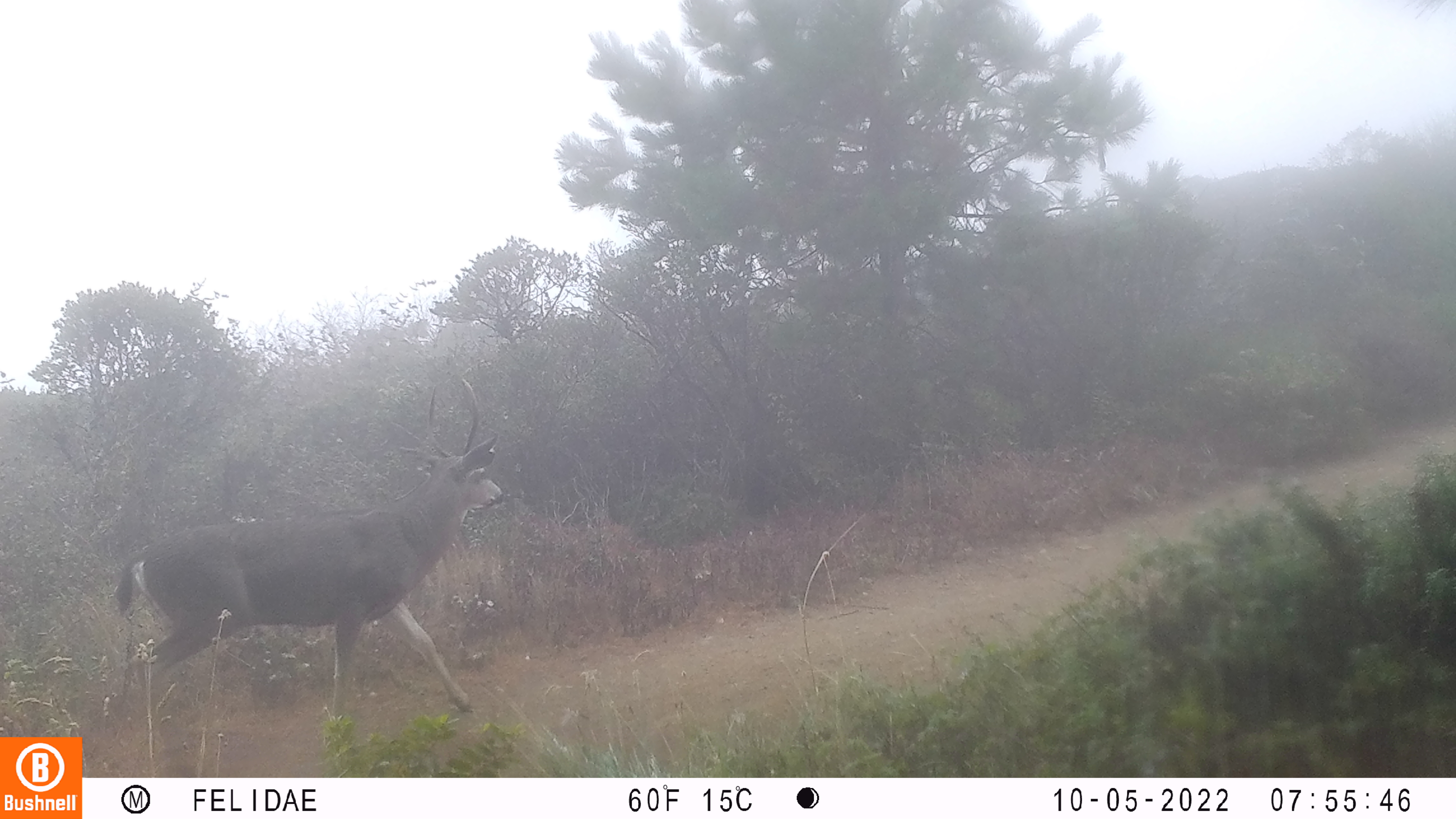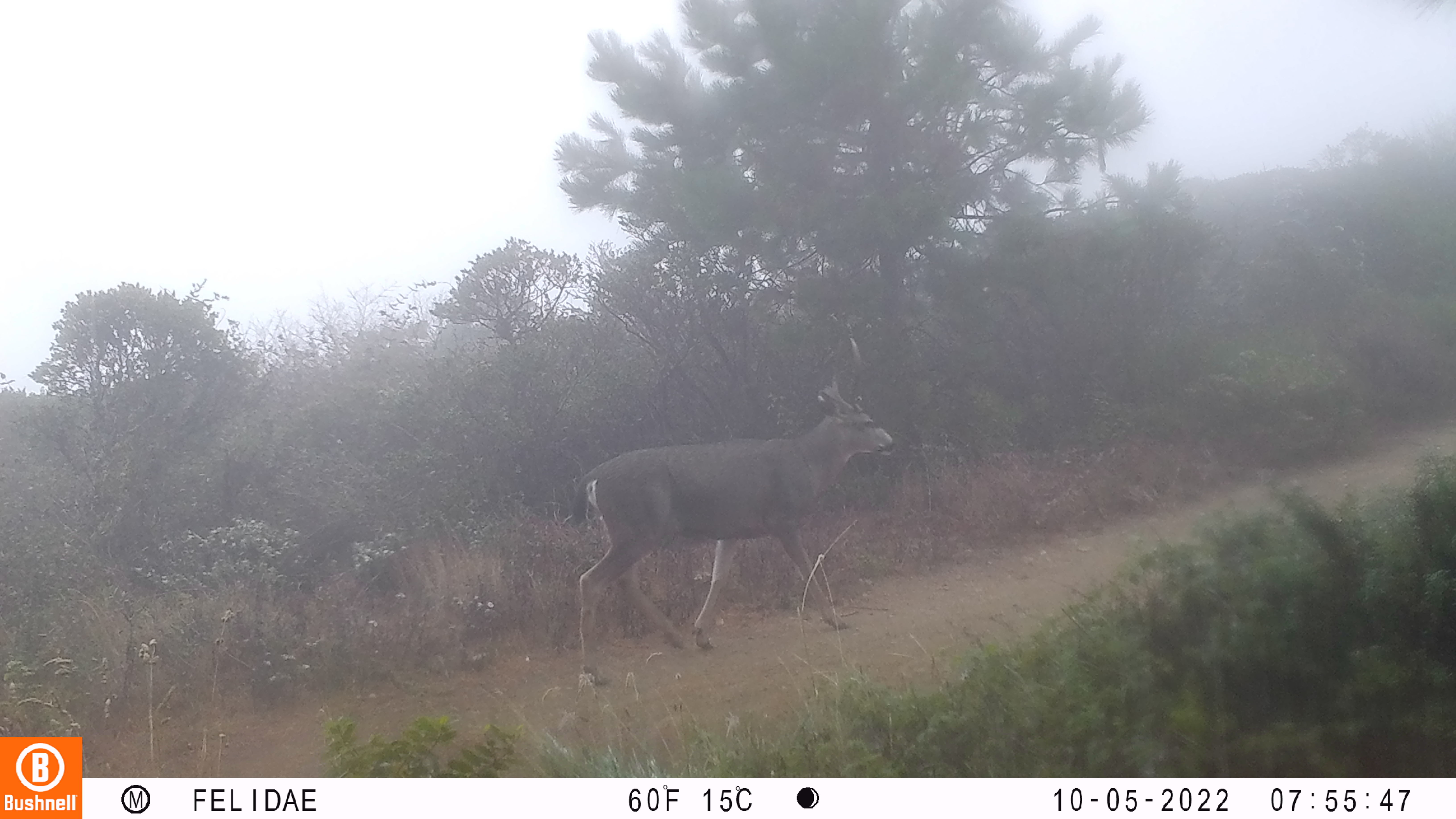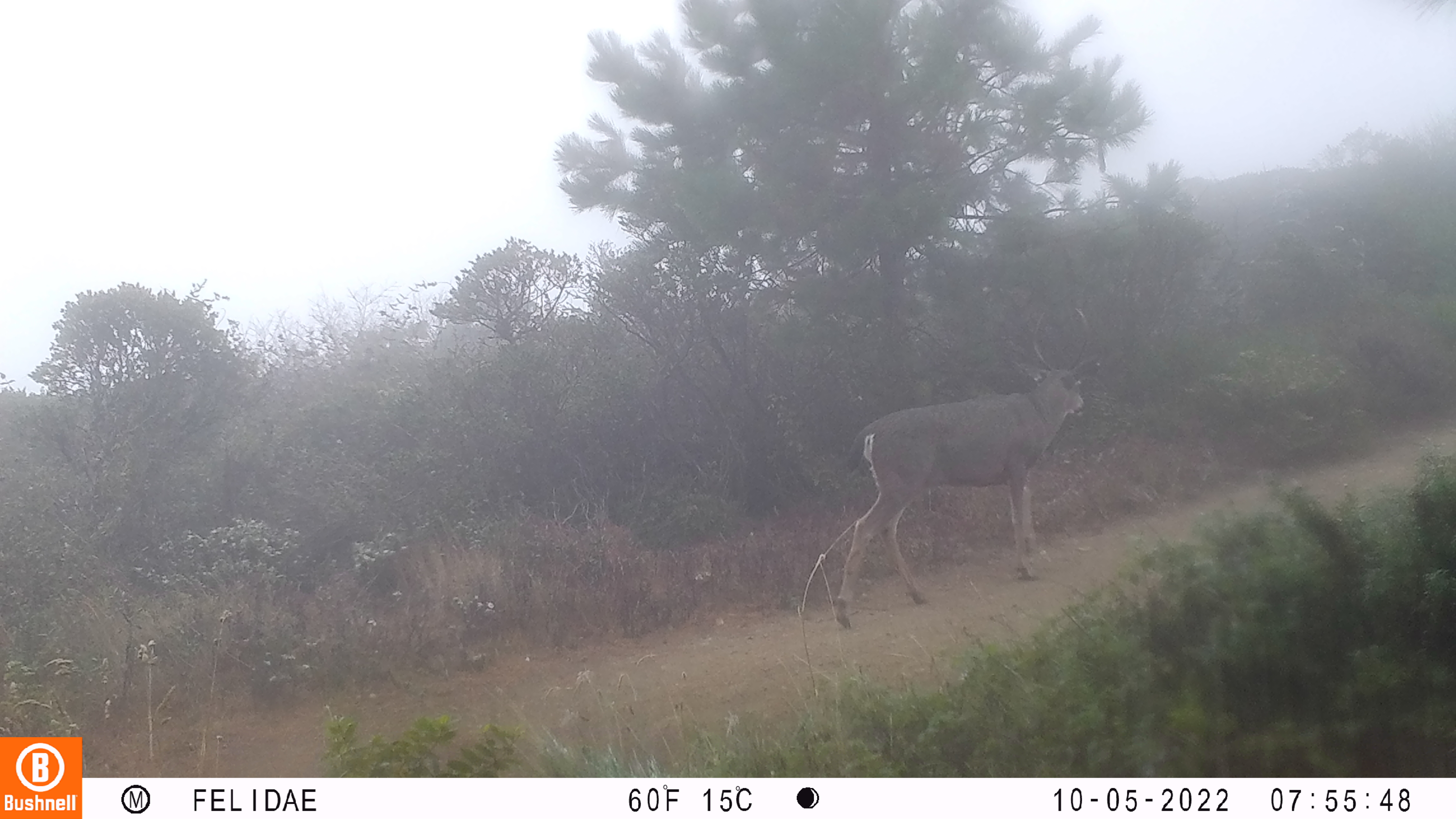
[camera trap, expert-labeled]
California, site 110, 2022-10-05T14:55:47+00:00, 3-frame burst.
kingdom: Animalia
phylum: Chordata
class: Mammalia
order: Artiodactyla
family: Cervidae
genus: Odocoileus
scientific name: Odocoileus hemionus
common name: mule deer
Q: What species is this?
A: Mule deer (Odocoileus hemionus).